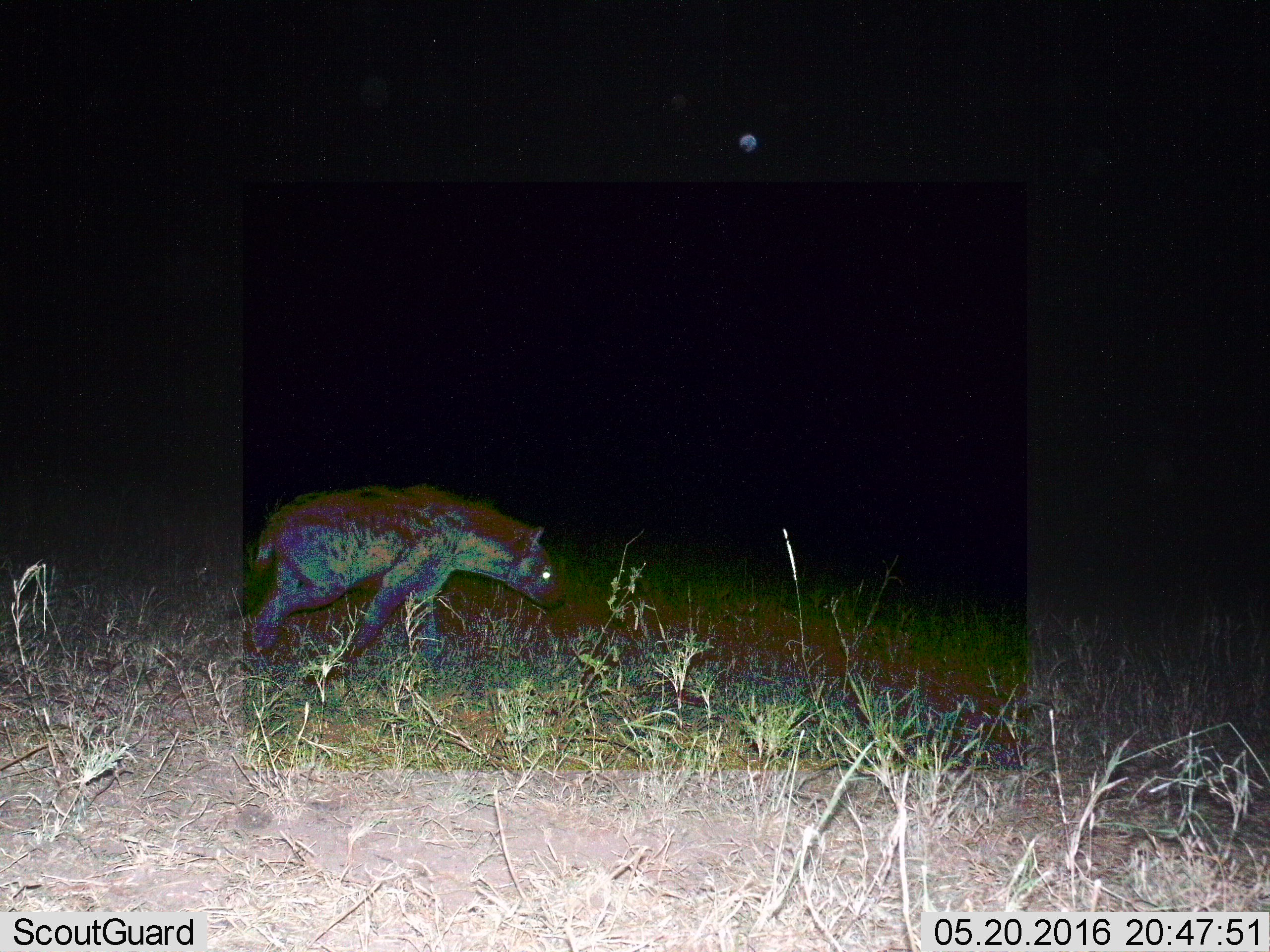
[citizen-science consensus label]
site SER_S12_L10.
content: unidentified animal